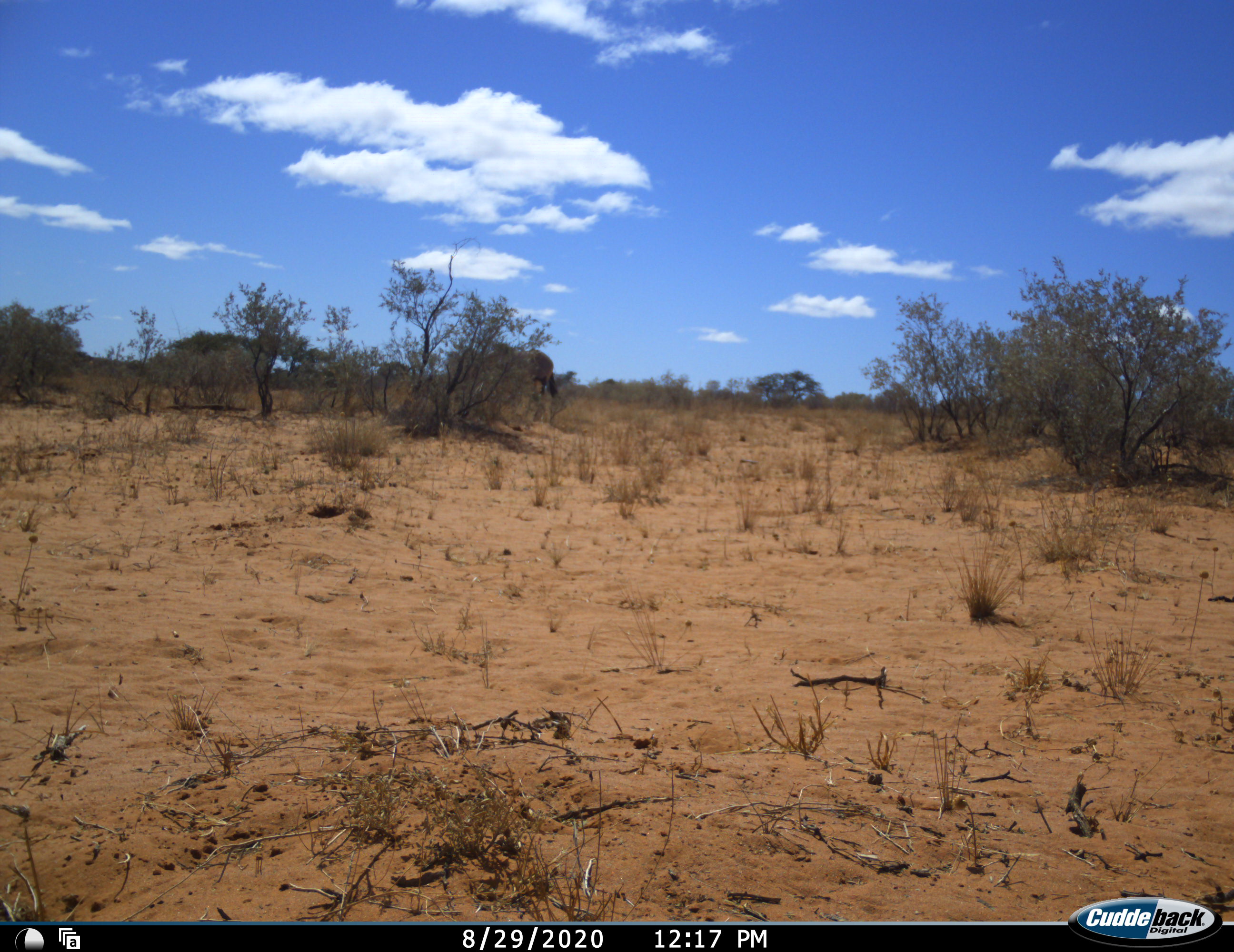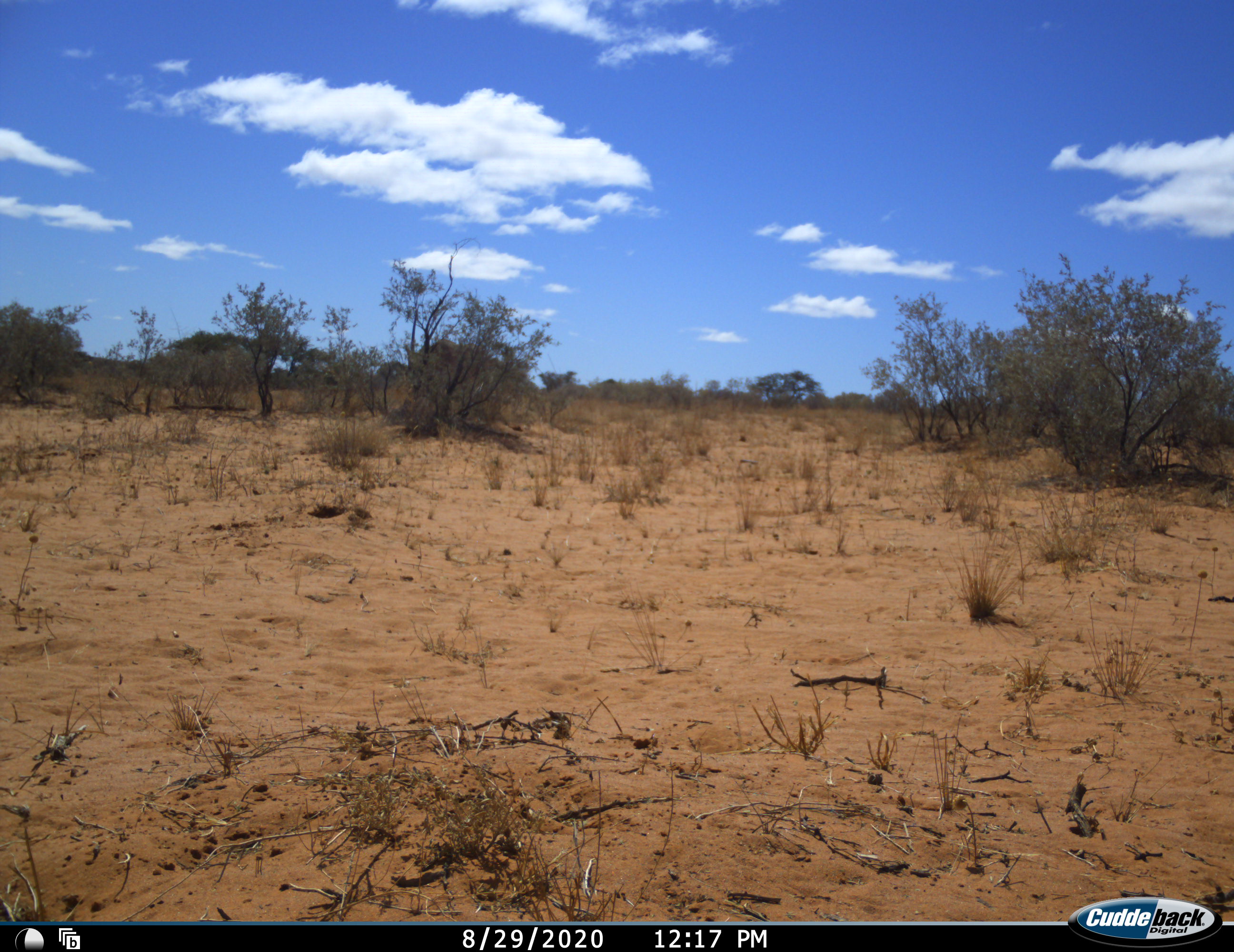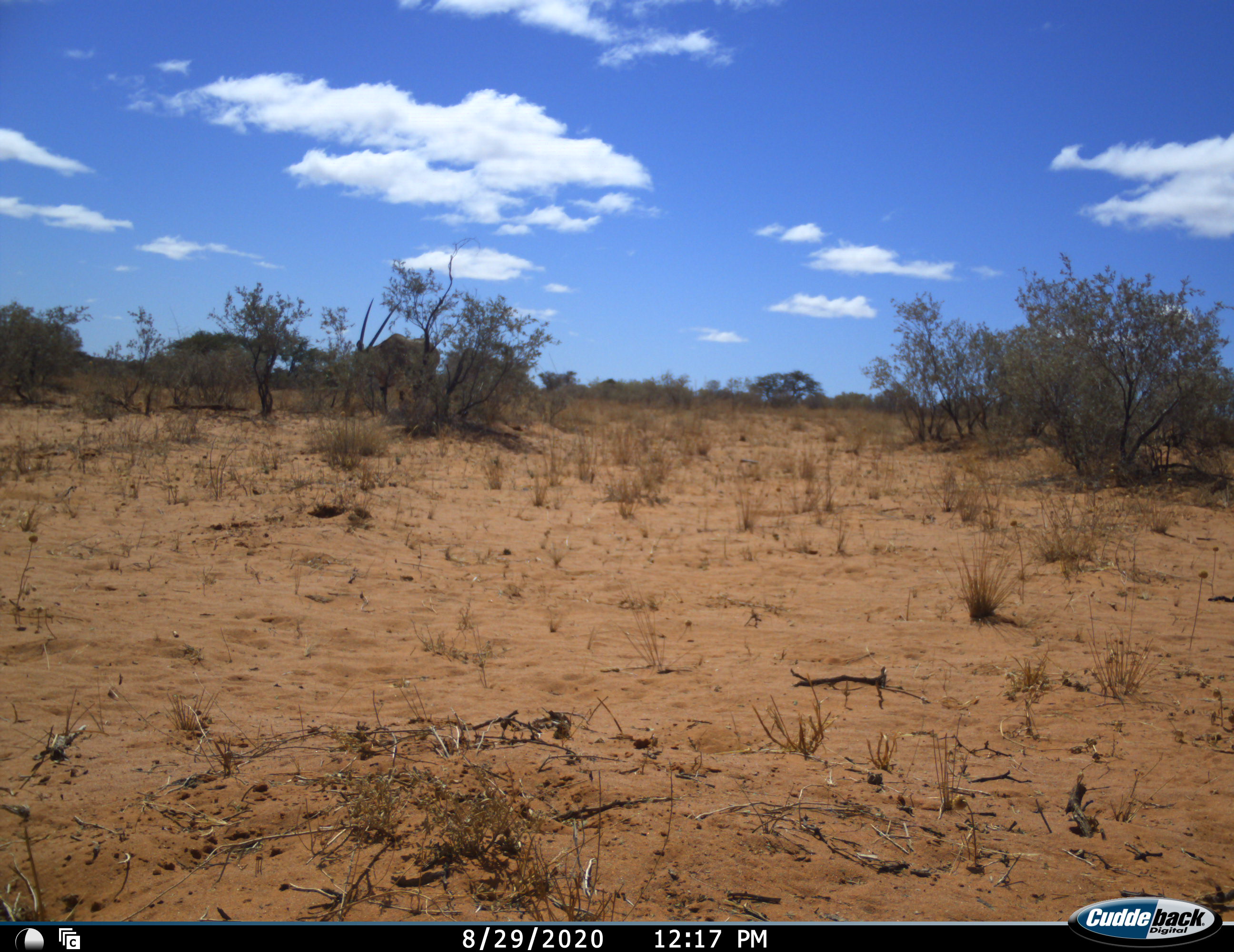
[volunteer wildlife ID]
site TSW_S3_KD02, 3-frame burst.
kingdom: Animalia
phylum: Chordata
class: Mammalia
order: Artiodactyla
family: Bovidae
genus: Oryx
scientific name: Oryx gazella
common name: gemsbok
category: oryx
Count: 1.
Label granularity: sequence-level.